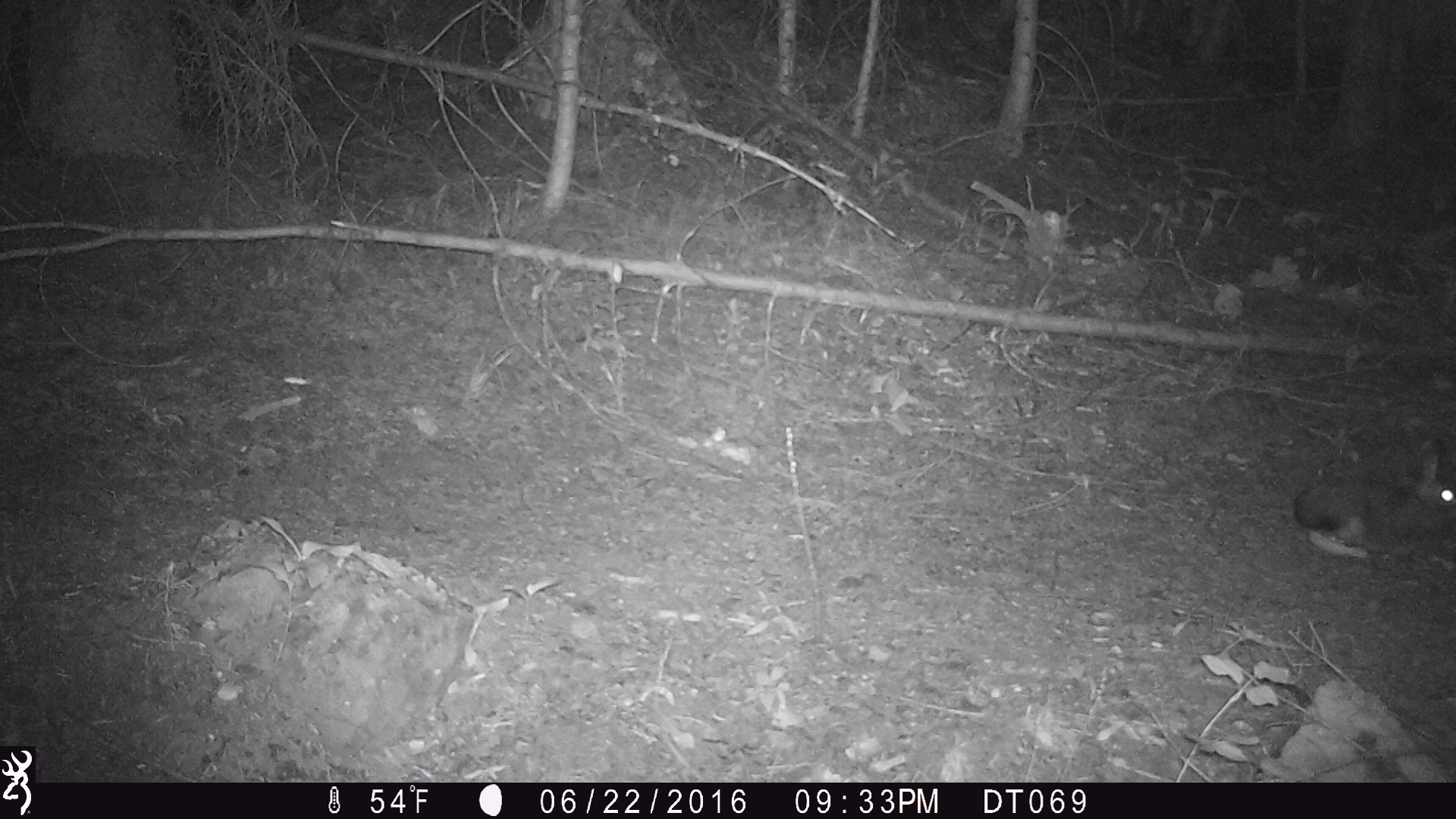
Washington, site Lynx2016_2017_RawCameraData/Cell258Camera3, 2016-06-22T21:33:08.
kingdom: Animalia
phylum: Chordata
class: Mammalia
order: Lagomorpha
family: Leporidae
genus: Lepus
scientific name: Lepus americanus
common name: snowshoe hare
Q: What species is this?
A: Lepus americanus (snowshoe hare).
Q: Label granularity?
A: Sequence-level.